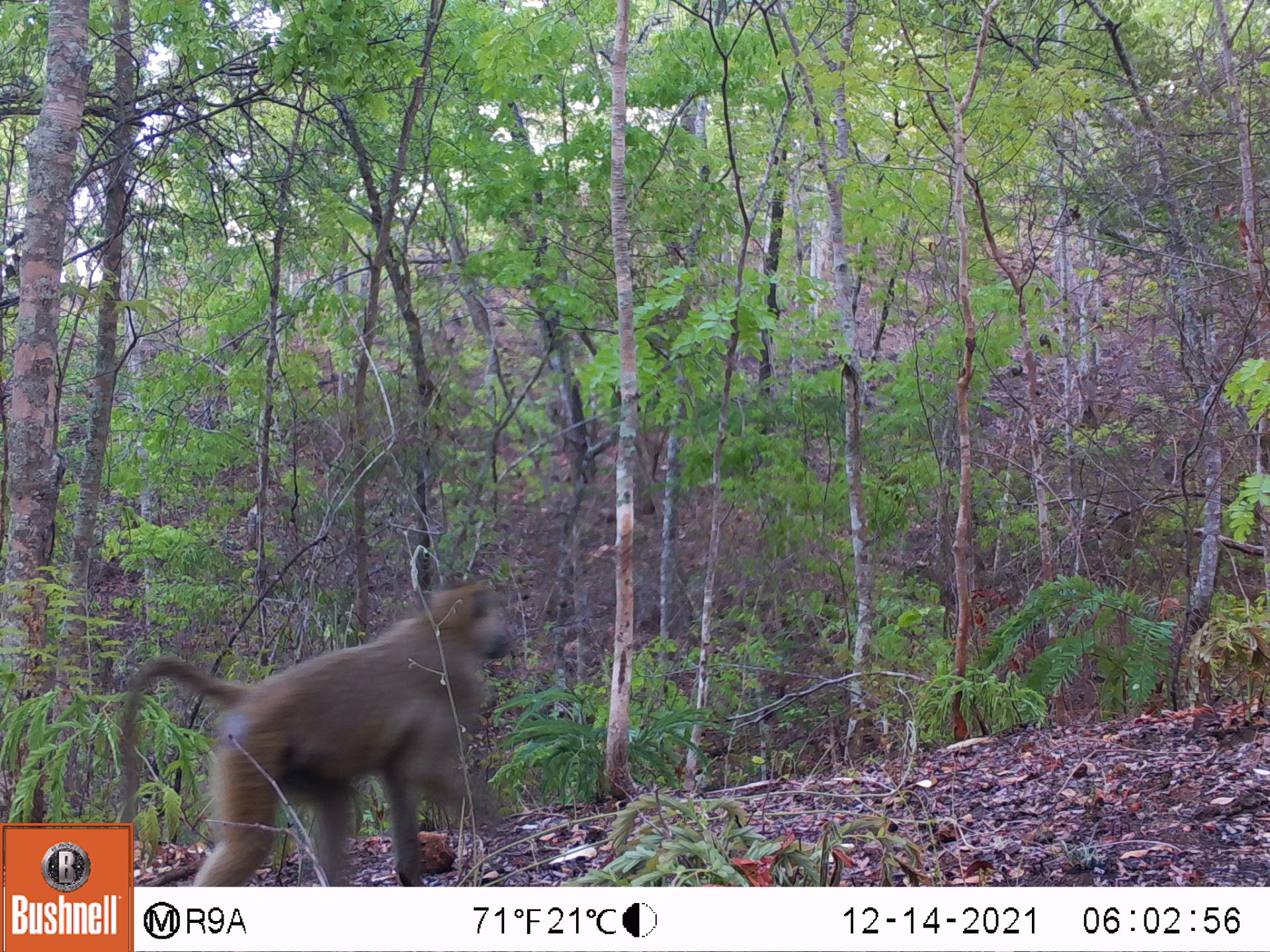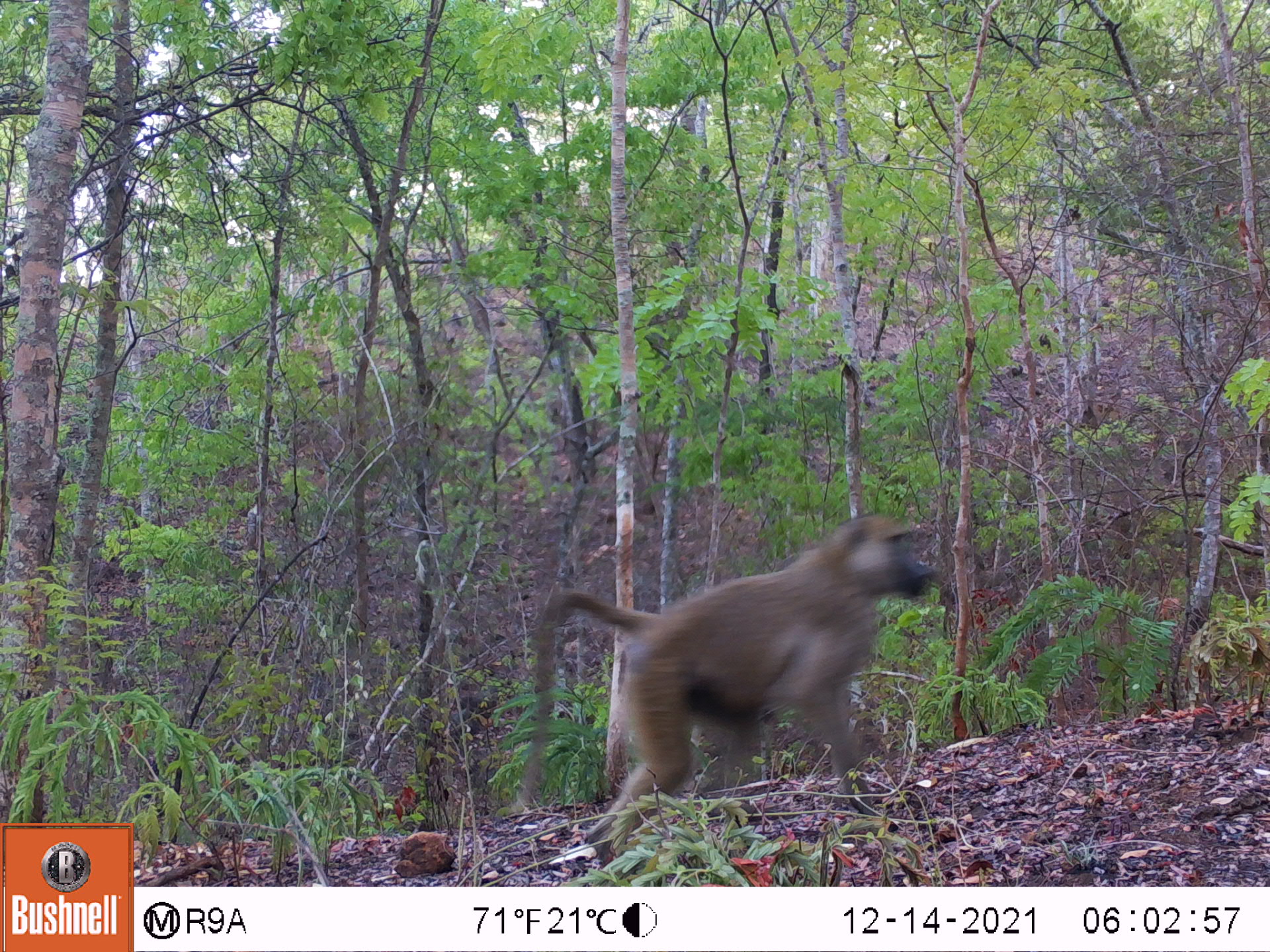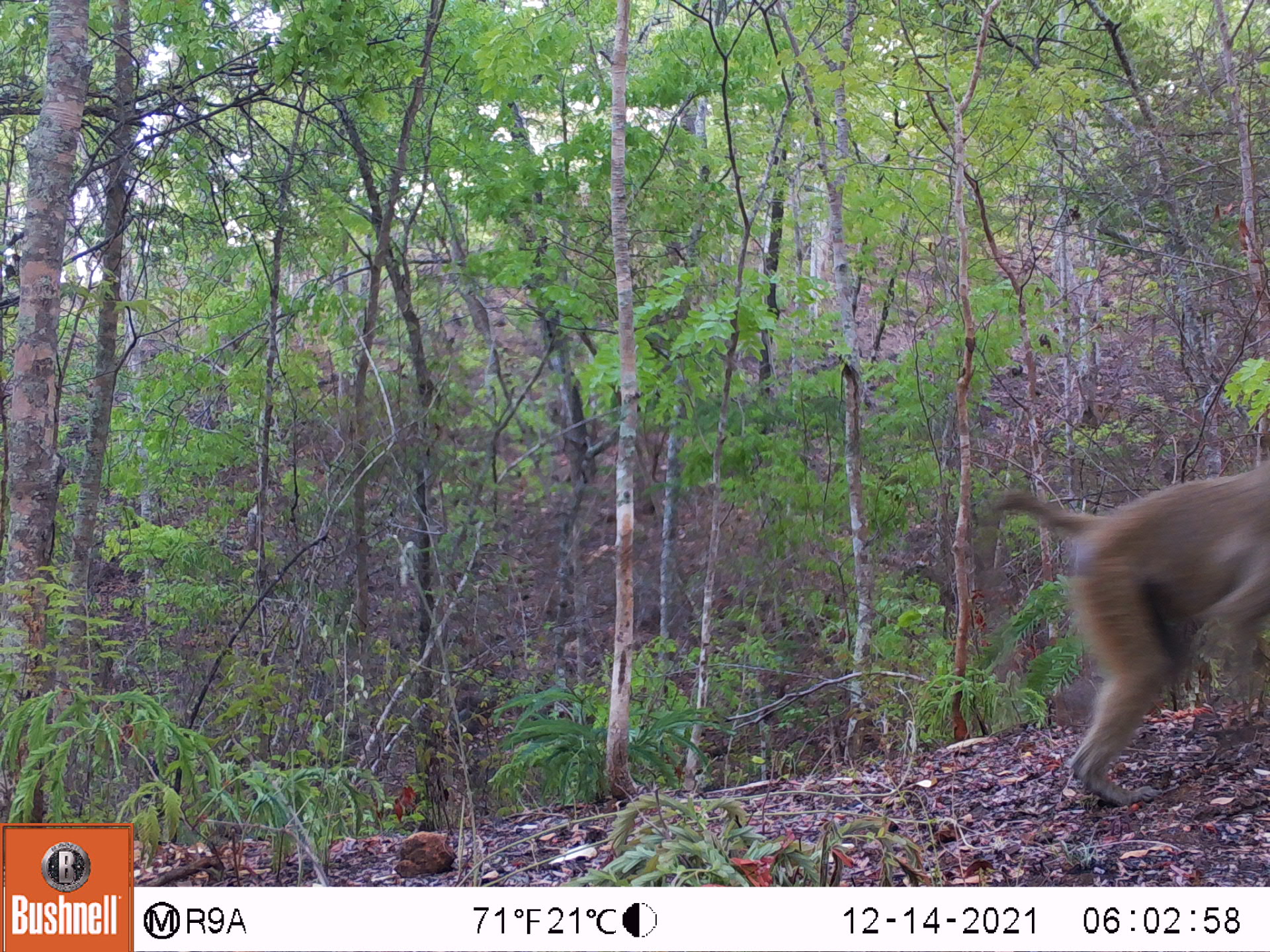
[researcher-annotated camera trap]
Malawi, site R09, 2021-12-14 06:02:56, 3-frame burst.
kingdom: Animalia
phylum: Chordata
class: Mammalia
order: Primates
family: Cercopithecidae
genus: Papio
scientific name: Papio cynocephalus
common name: yellow baboon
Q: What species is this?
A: Yellow baboon (Papio cynocephalus).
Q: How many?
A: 1.